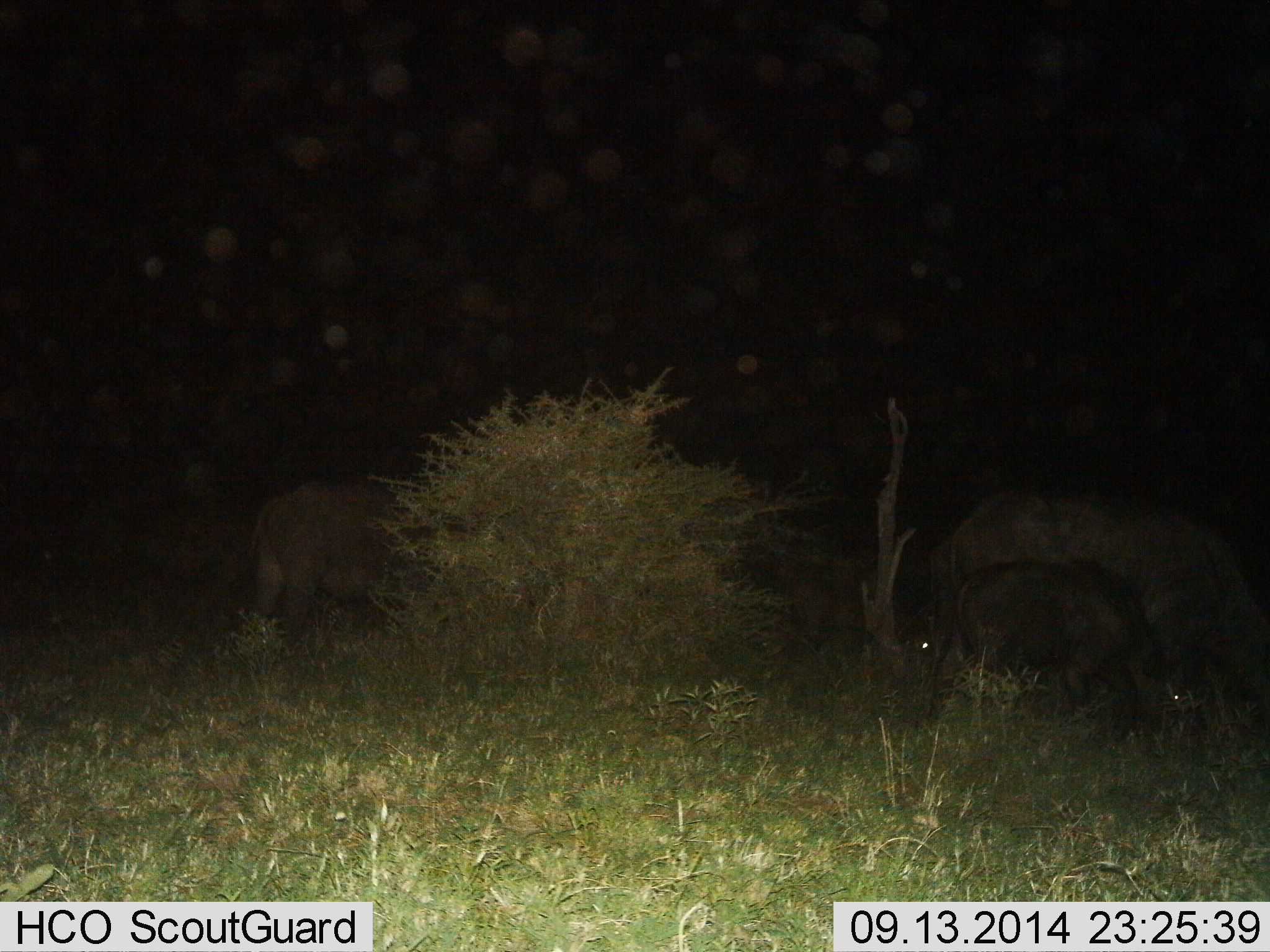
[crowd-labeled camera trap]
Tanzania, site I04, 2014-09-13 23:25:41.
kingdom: Animalia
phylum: Chordata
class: Mammalia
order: Artiodactyla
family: Bovidae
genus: Syncerus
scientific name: Syncerus caffer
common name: cape buffalo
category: buffalo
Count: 4.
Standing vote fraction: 33%.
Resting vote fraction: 11%.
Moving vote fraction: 0%.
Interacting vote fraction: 0%.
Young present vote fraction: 89%.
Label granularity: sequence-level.